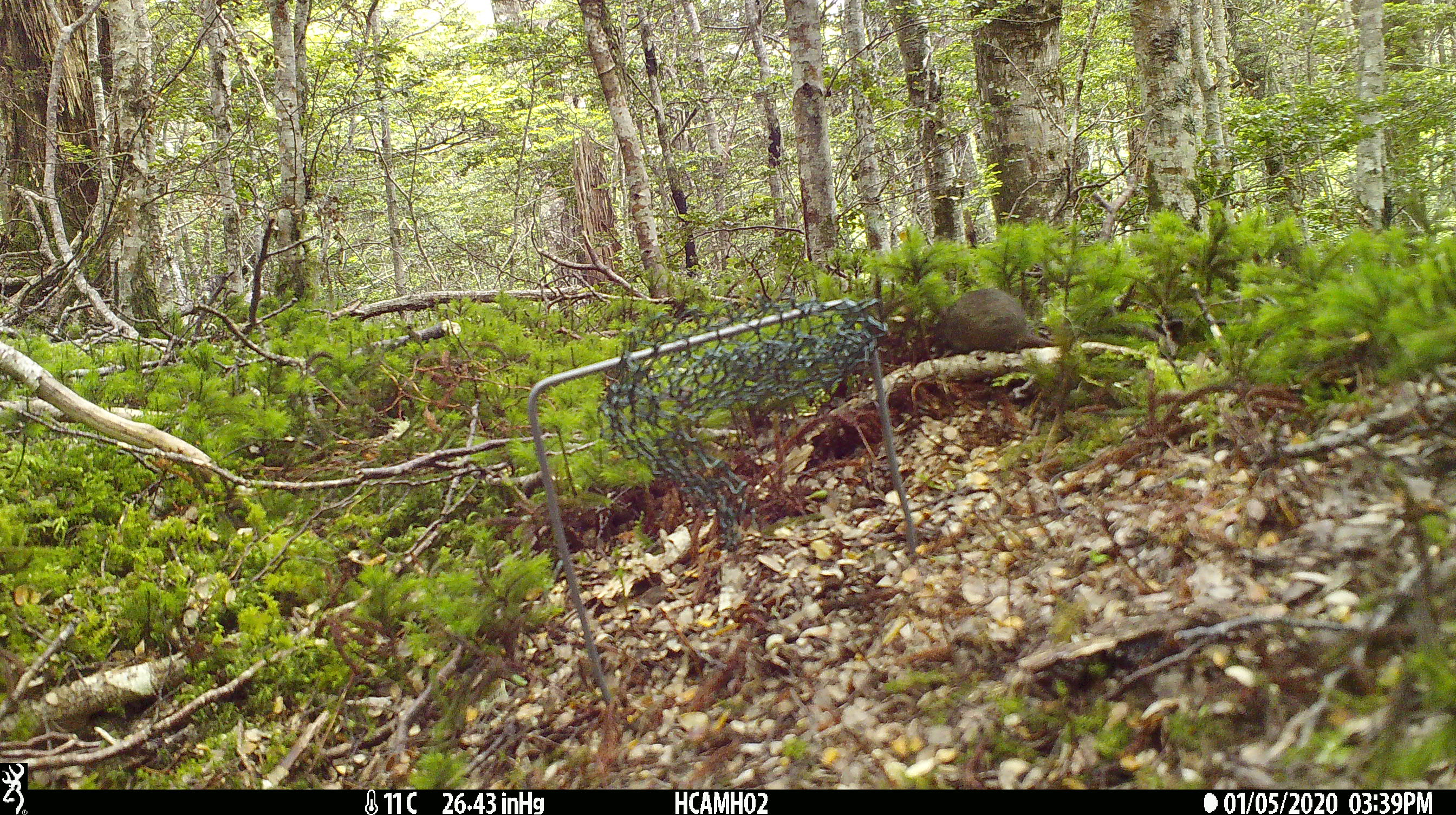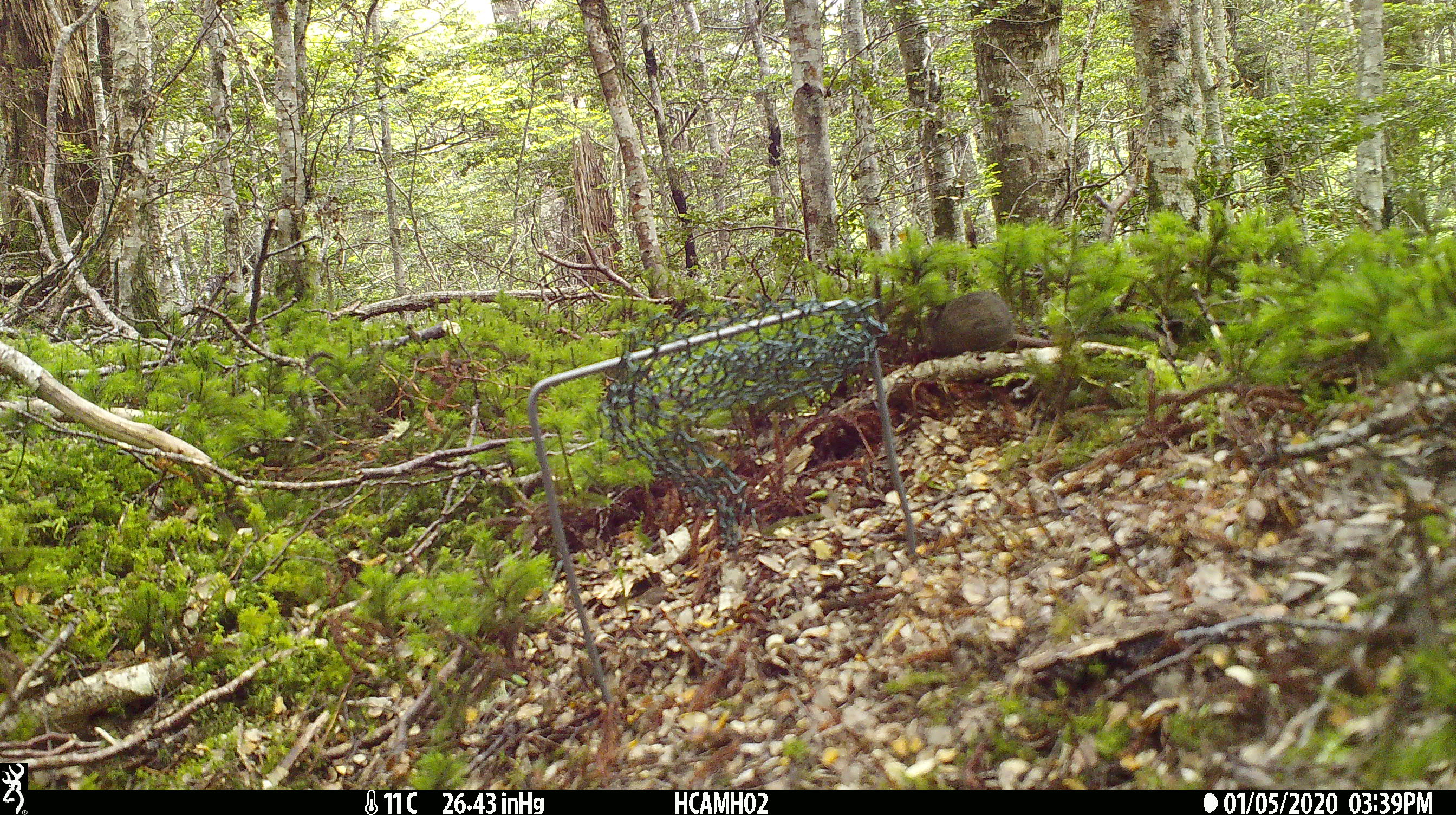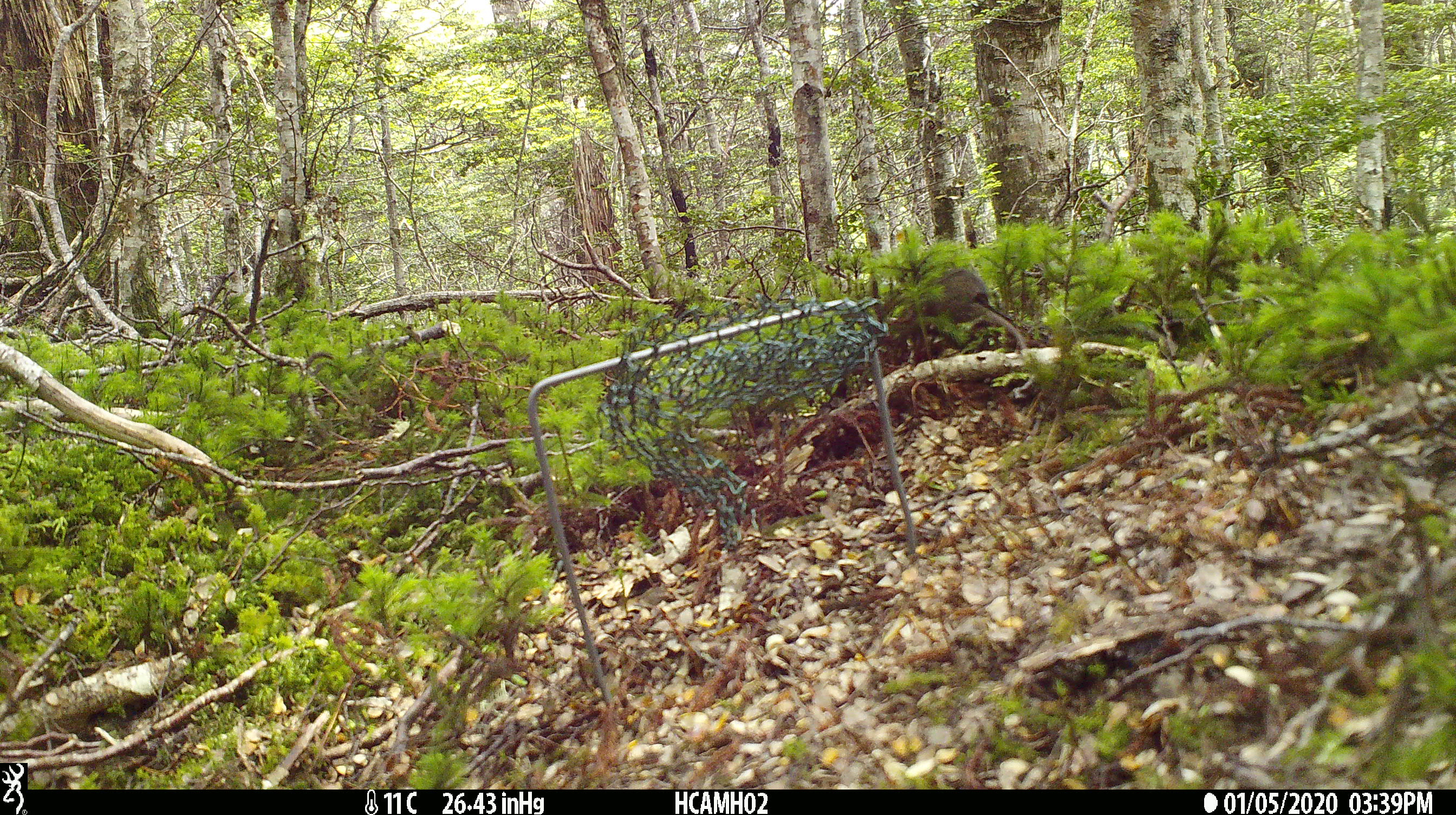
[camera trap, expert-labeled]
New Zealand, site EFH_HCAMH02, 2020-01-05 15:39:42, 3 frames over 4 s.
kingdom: Animalia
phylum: Chordata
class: Mammalia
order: Rodentia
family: Muridae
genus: Mus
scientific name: Mus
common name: mouse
Mouse (Mus).